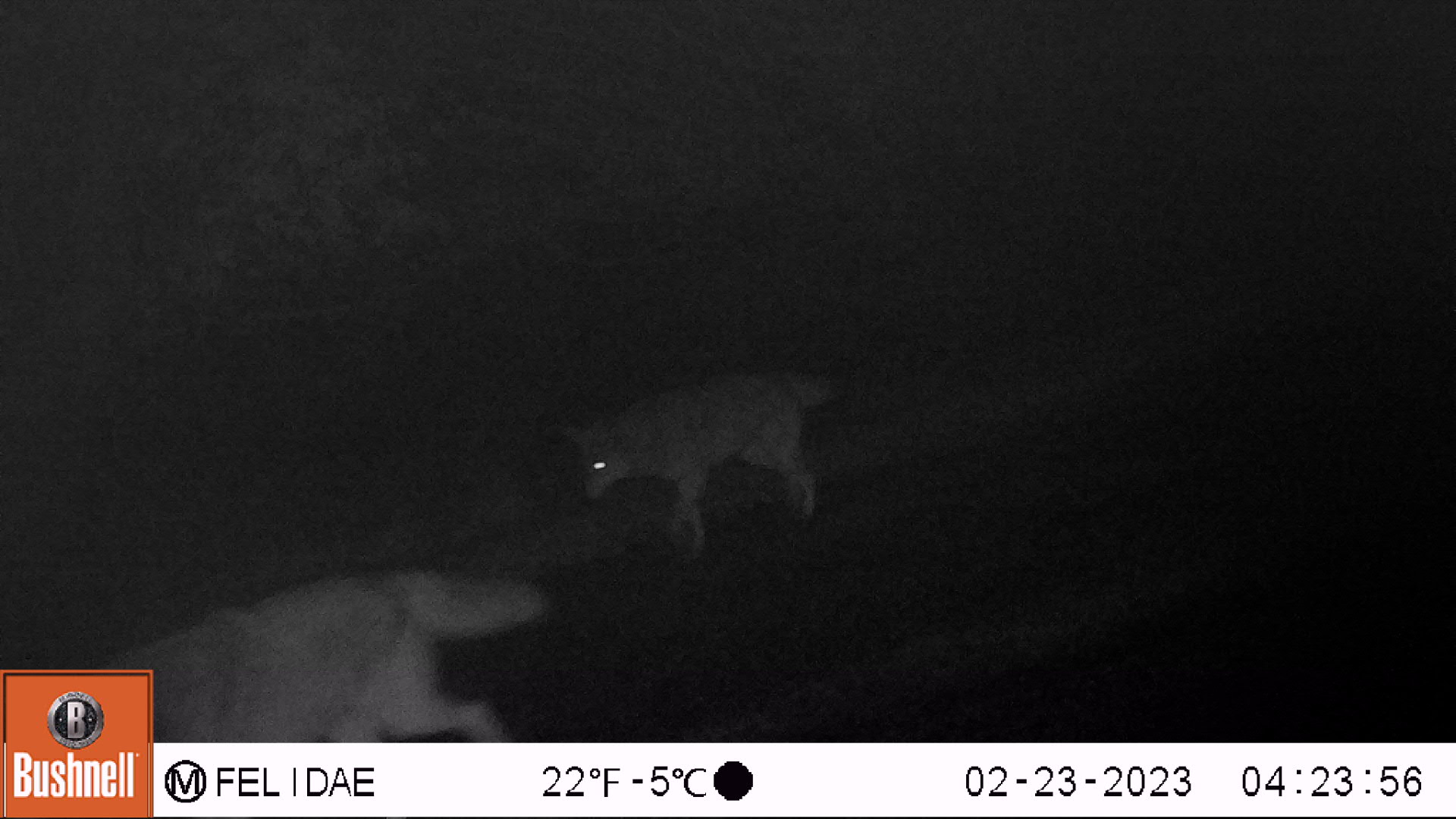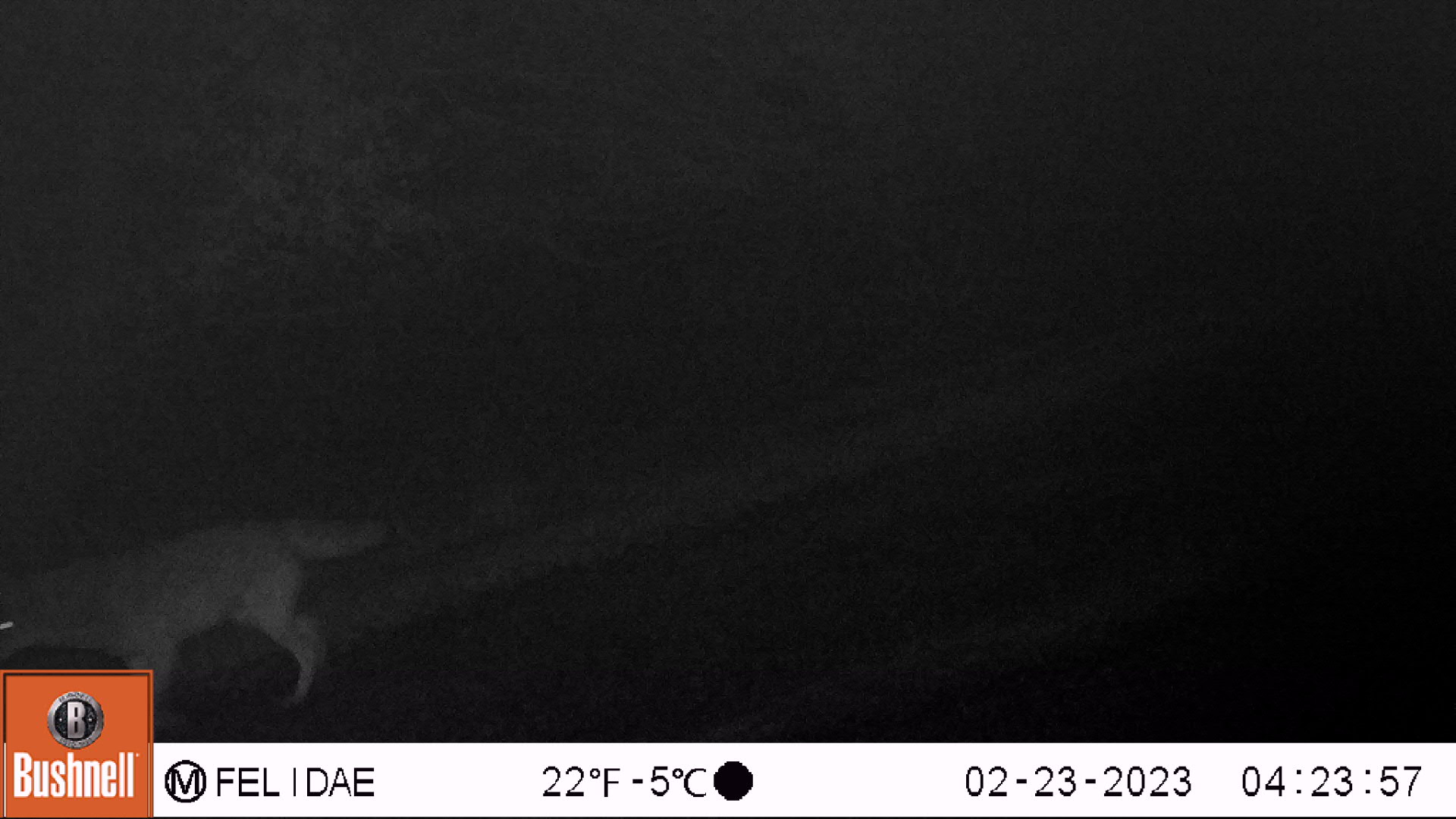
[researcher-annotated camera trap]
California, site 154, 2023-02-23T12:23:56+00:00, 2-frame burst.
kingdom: Animalia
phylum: Chordata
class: Mammalia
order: Carnivora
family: Canidae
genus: Canis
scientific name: Canis latrans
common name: coyote